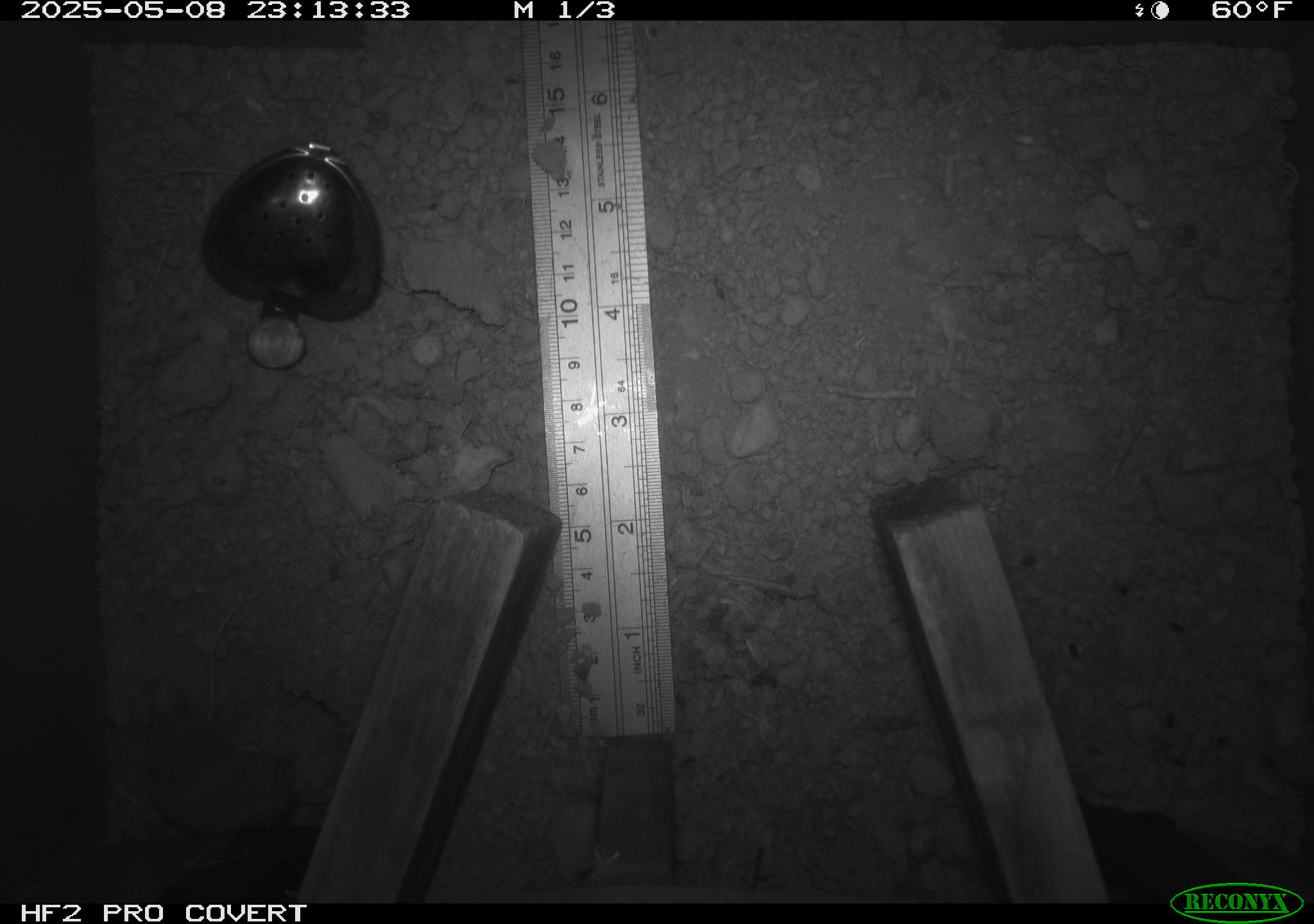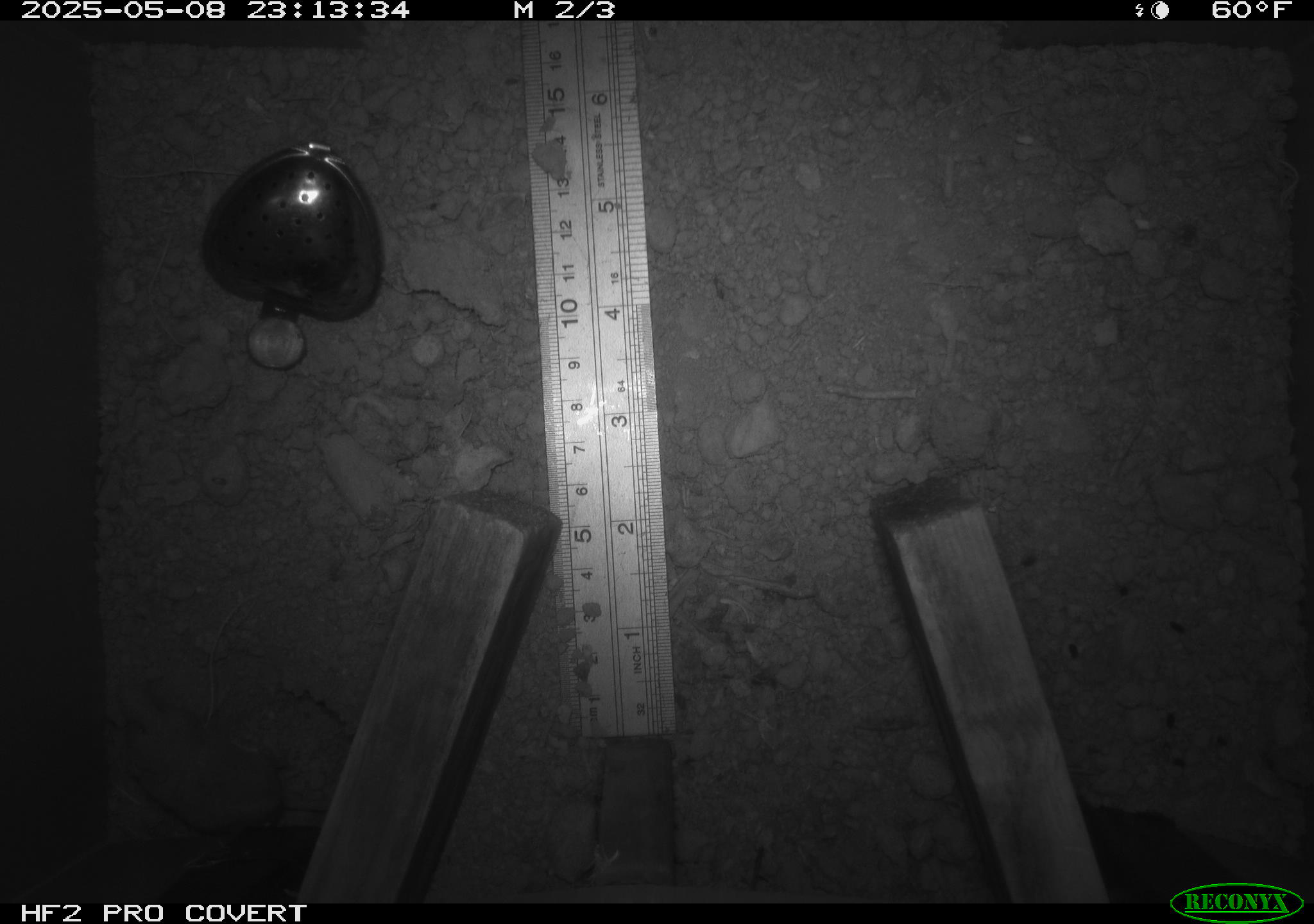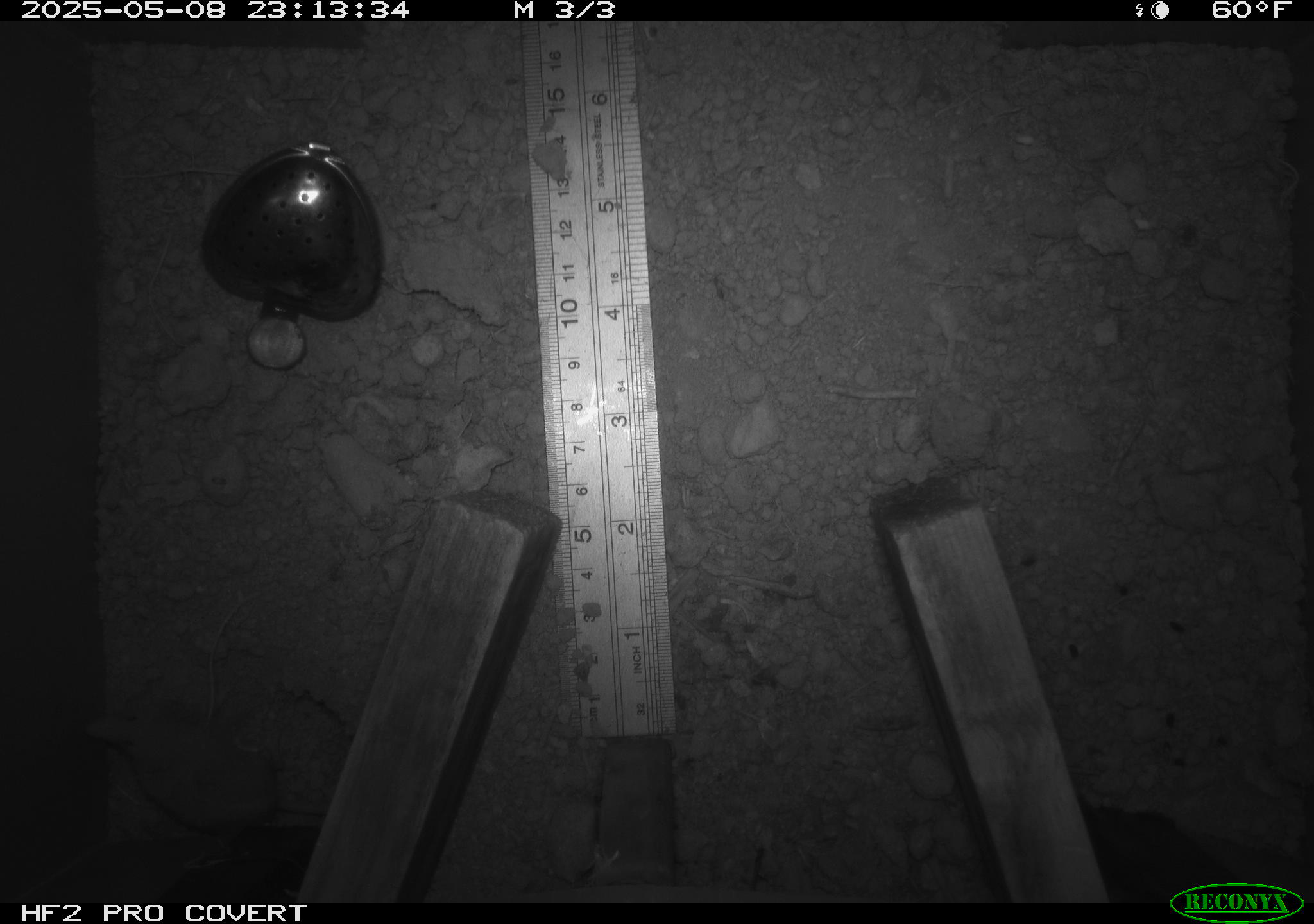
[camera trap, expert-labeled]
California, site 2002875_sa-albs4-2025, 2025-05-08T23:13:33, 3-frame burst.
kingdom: Animalia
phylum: Chordata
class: Mammalia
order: Eulipotyphla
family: Soricidae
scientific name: Soricidae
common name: shrews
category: soricidae family